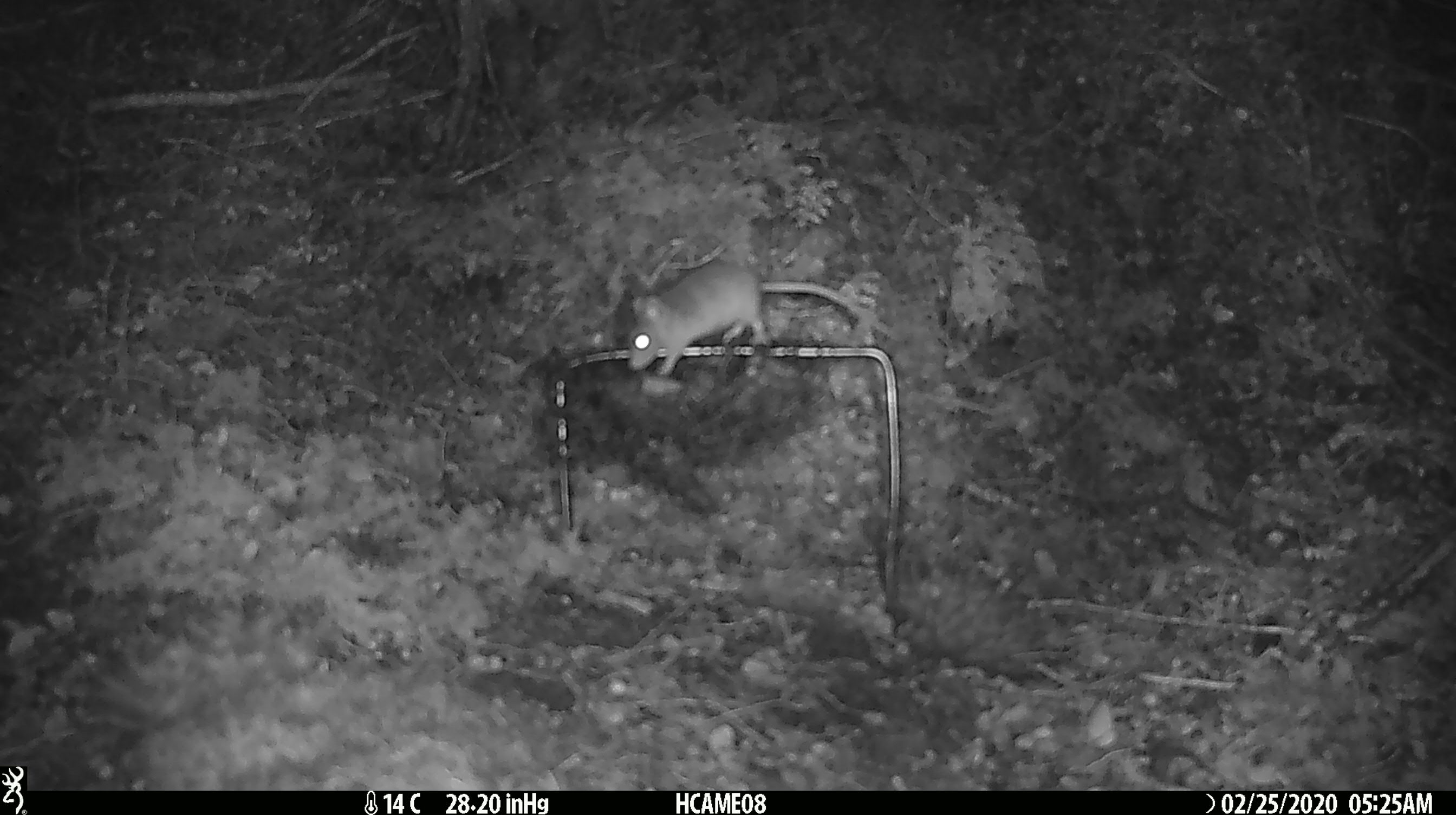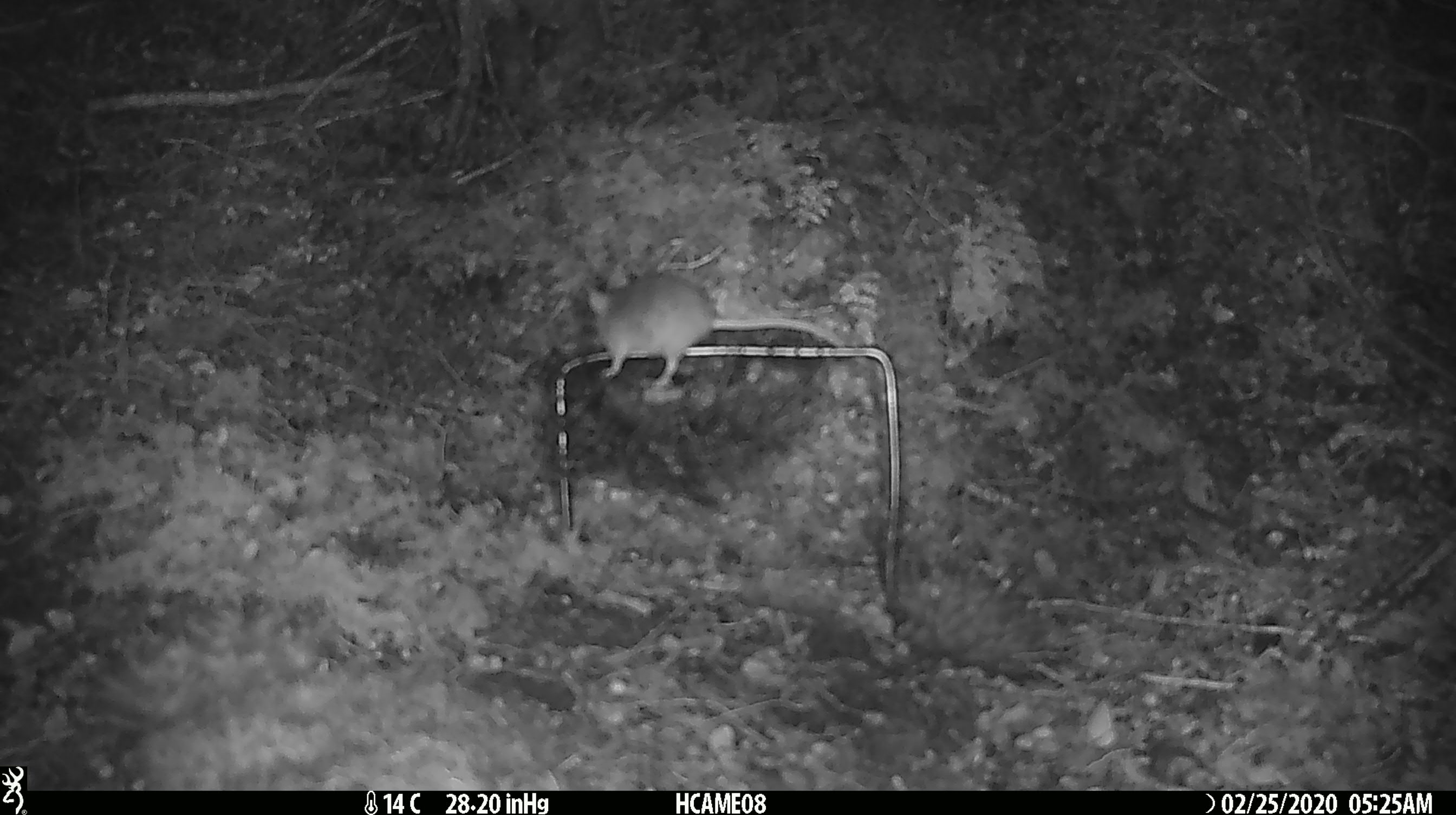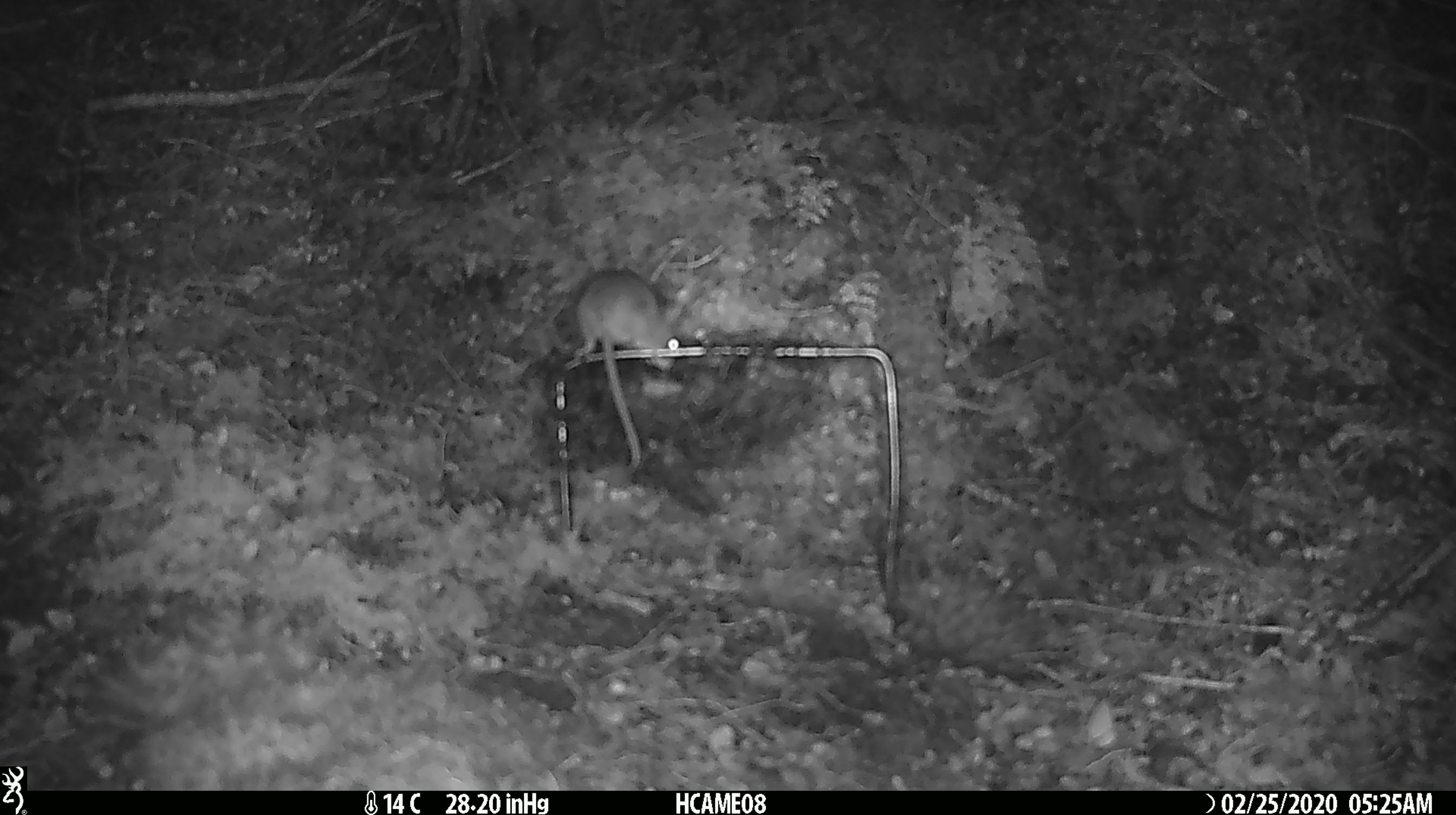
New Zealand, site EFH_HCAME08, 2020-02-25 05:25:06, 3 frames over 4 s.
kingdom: Animalia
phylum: Chordata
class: Mammalia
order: Rodentia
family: Muridae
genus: Mus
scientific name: Mus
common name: mouse